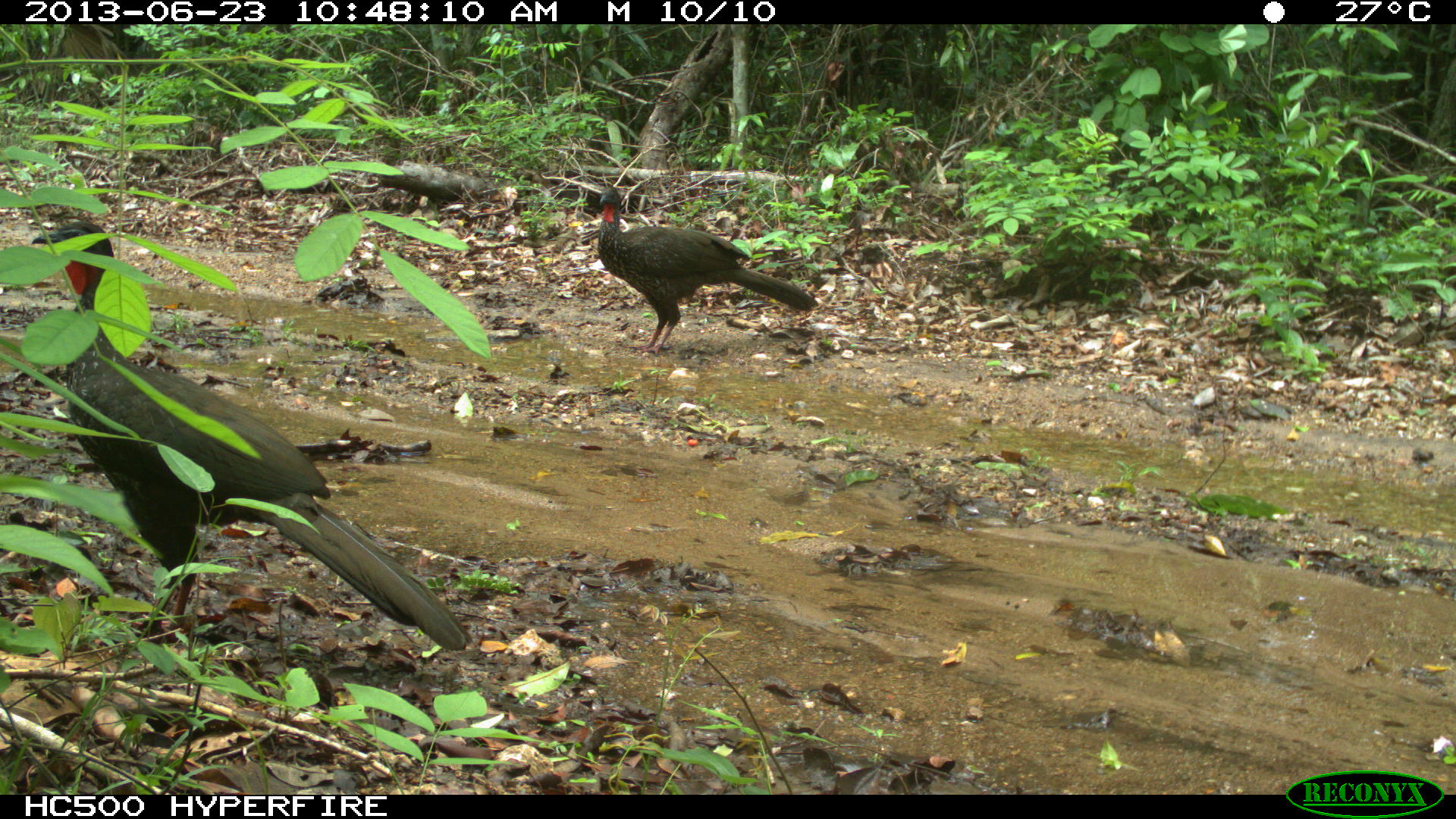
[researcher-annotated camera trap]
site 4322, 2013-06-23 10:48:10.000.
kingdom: Animalia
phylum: Chordata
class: Aves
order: Galliformes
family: Cracidae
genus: Penelope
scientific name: Penelope purpurascens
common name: crested guan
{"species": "Penelope purpurascens (crested guan)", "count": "2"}